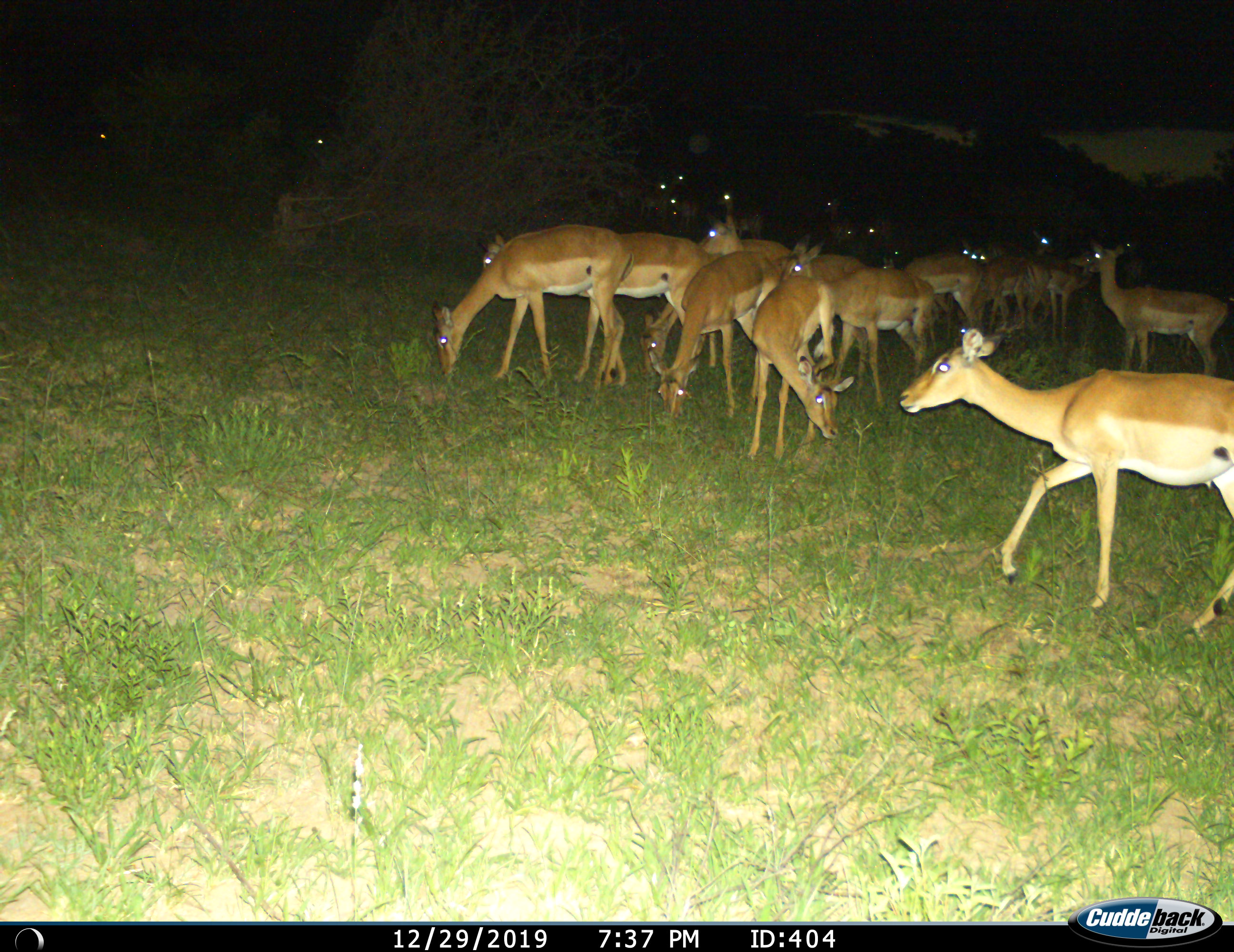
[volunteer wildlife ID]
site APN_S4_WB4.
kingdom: Animalia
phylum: Chordata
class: Mammalia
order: Artiodactyla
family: Bovidae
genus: Aepyceros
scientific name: Aepyceros melampus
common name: impala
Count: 11-50.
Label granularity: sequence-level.